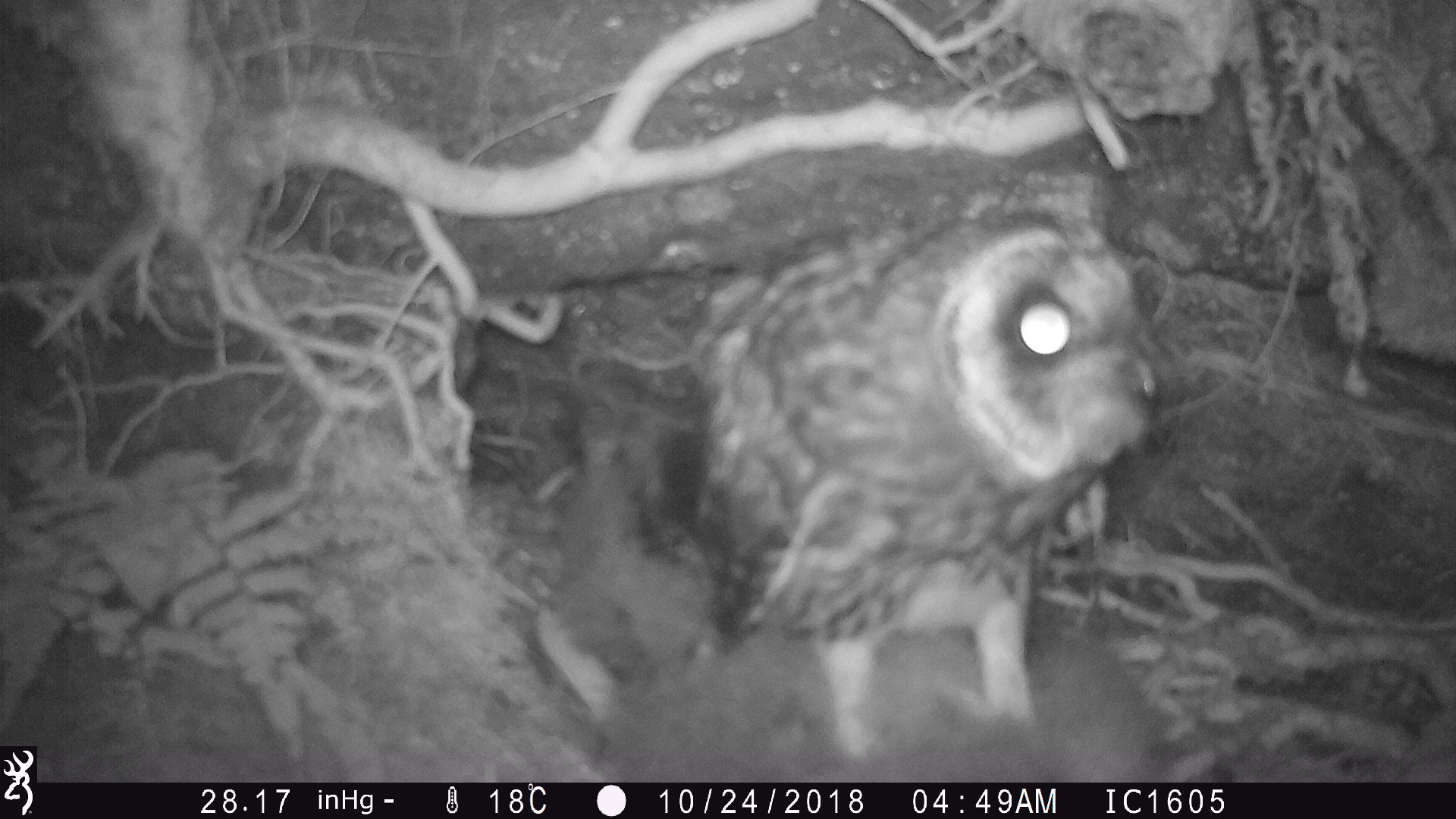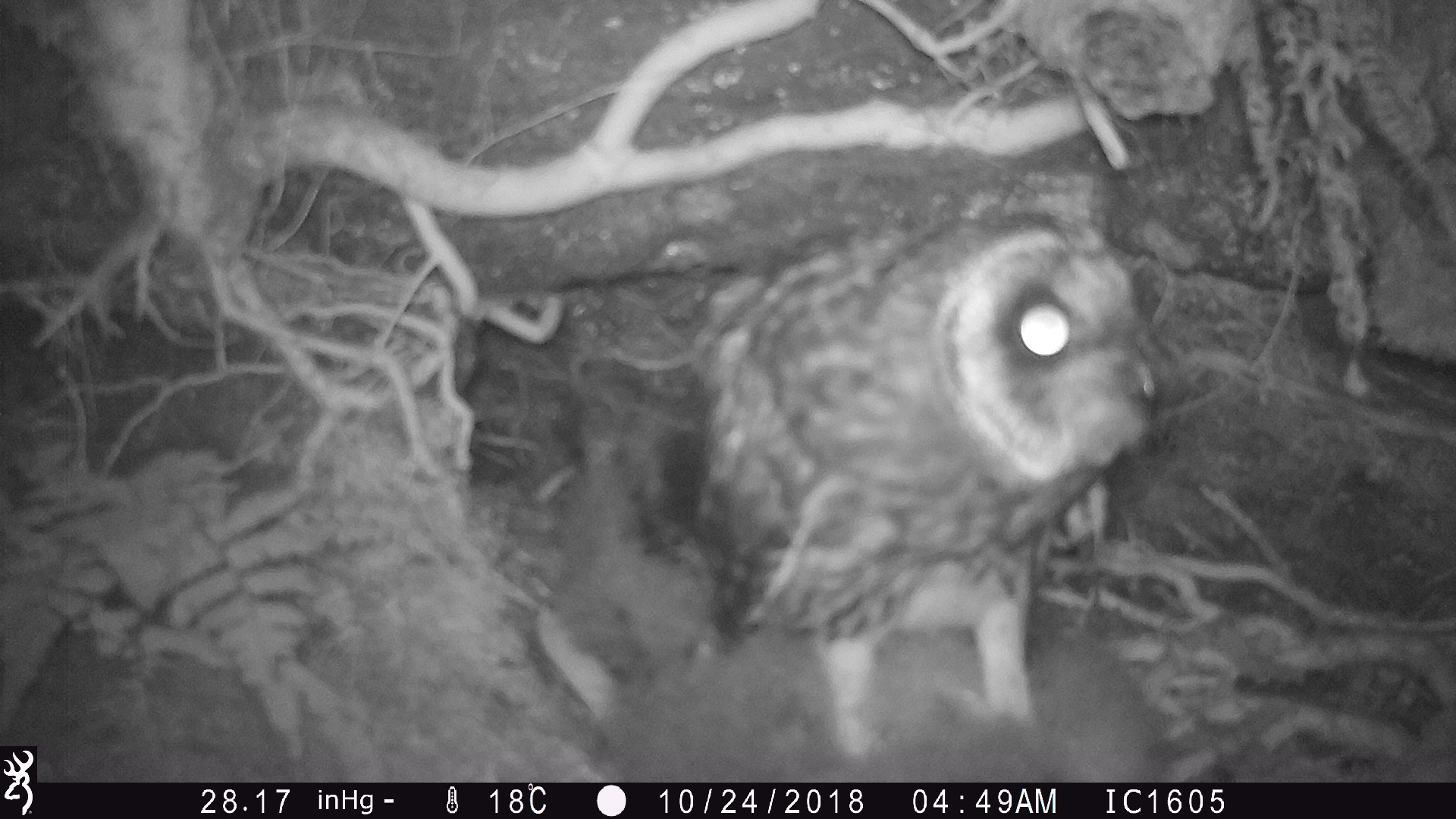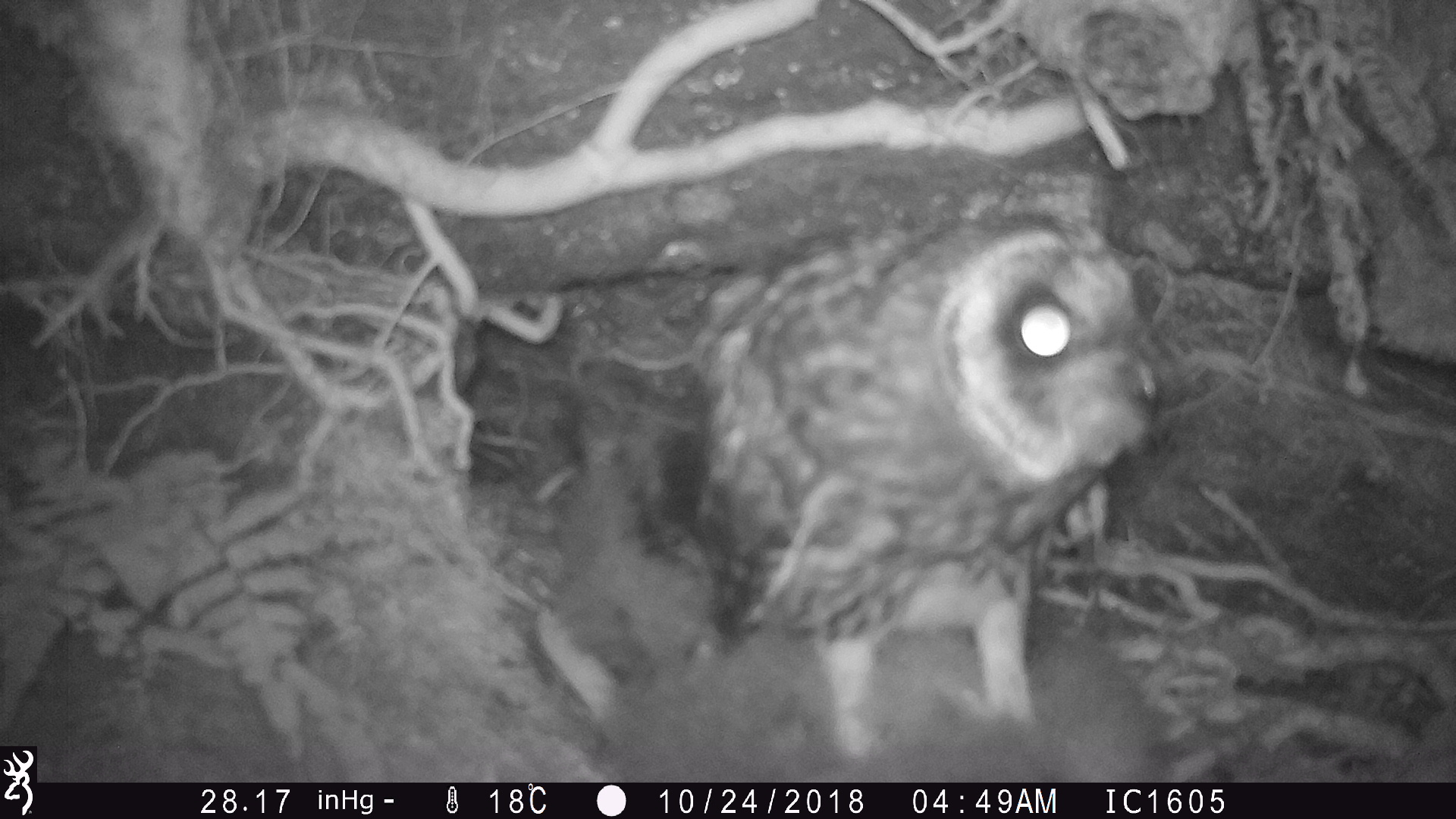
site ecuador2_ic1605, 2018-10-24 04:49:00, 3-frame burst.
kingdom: Animalia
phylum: Chordata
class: Aves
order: Strigiformes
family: Strigidae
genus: Asio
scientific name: Asio flammeus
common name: short-eared owl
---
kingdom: Animalia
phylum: Chordata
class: Aves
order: Procellariiformes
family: Procellariidae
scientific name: Procellariidae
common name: petrel chick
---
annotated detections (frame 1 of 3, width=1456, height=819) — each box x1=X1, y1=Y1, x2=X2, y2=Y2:
petrel chick: x1=537, y1=526, x2=1184, y2=783
short-eared owl: x1=528, y1=189, x2=1174, y2=785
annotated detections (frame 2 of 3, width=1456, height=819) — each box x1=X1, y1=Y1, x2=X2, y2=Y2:
petrel chick: x1=538, y1=441, x2=1162, y2=782
short-eared owl: x1=673, y1=195, x2=1166, y2=777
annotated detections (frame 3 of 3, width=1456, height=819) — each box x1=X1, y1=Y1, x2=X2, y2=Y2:
petrel chick: x1=537, y1=559, x2=1180, y2=773
short-eared owl: x1=548, y1=201, x2=1172, y2=783